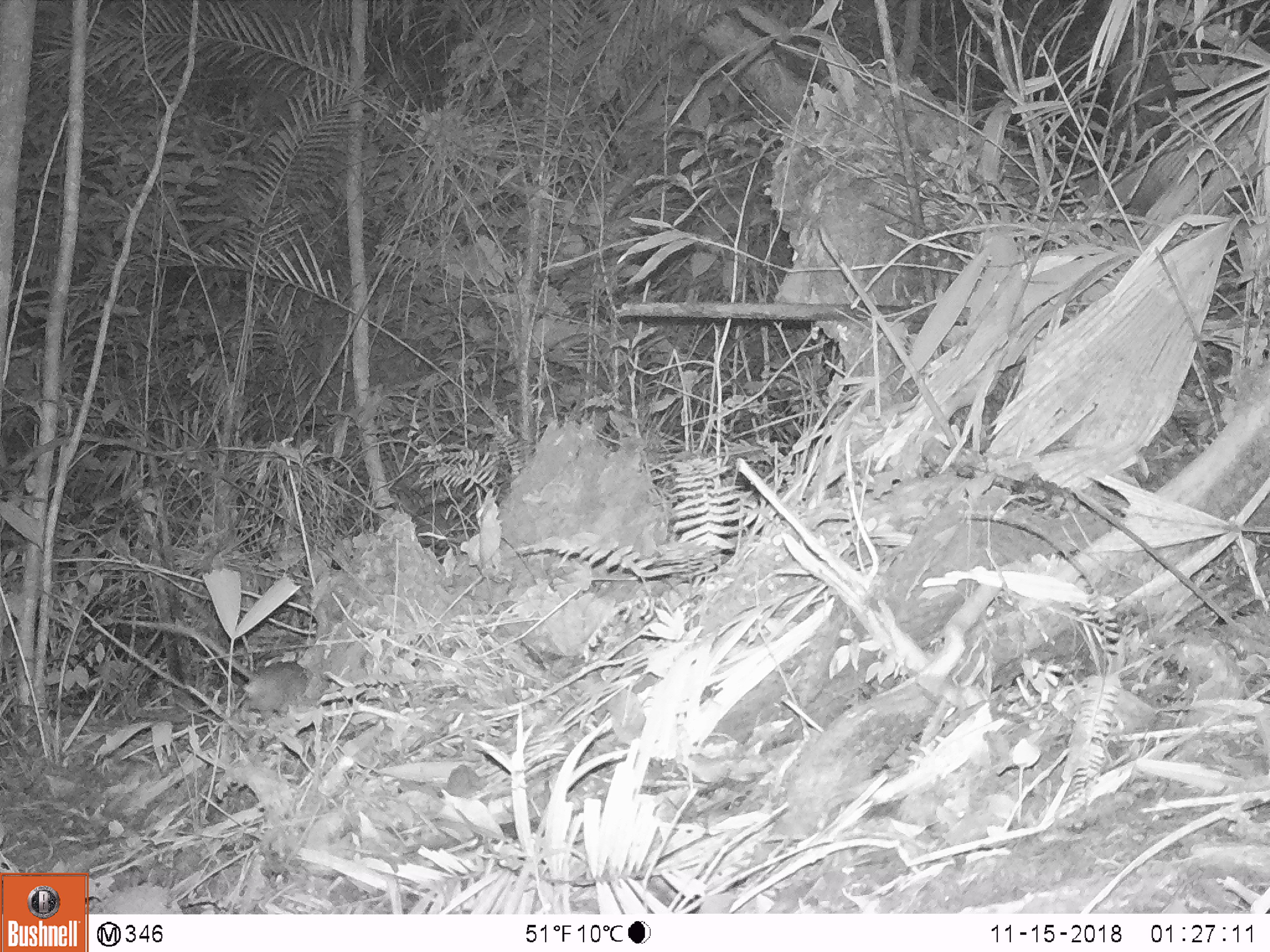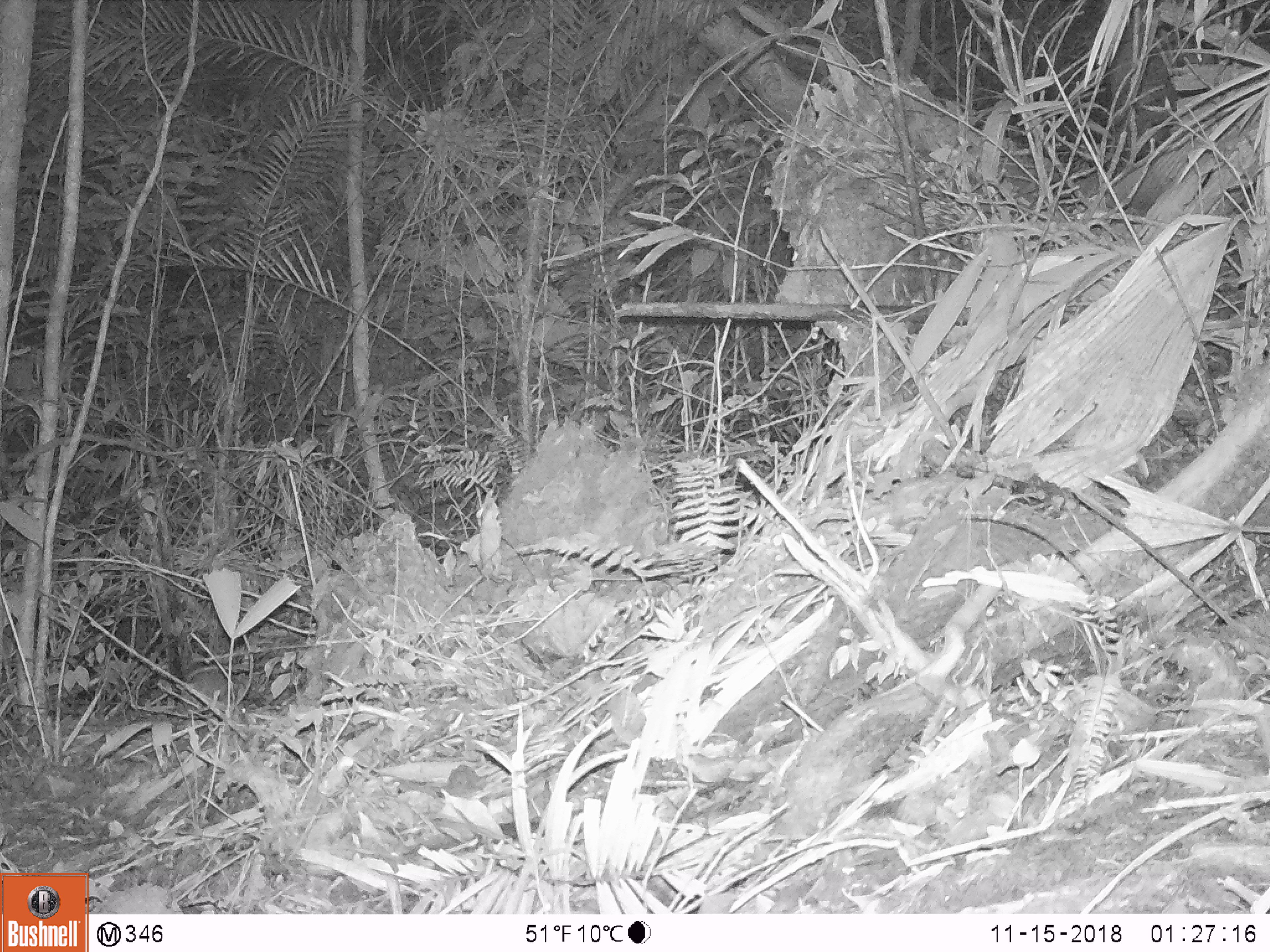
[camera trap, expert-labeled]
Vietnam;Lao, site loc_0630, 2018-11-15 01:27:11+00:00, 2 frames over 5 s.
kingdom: Animalia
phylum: Chordata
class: Mammalia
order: Rodentia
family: Muridae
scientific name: Muridae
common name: old-world mice and rats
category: unidentified murid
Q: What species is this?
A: Unidentified murid (old-world mice and rats) (Muridae).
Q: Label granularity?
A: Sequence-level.